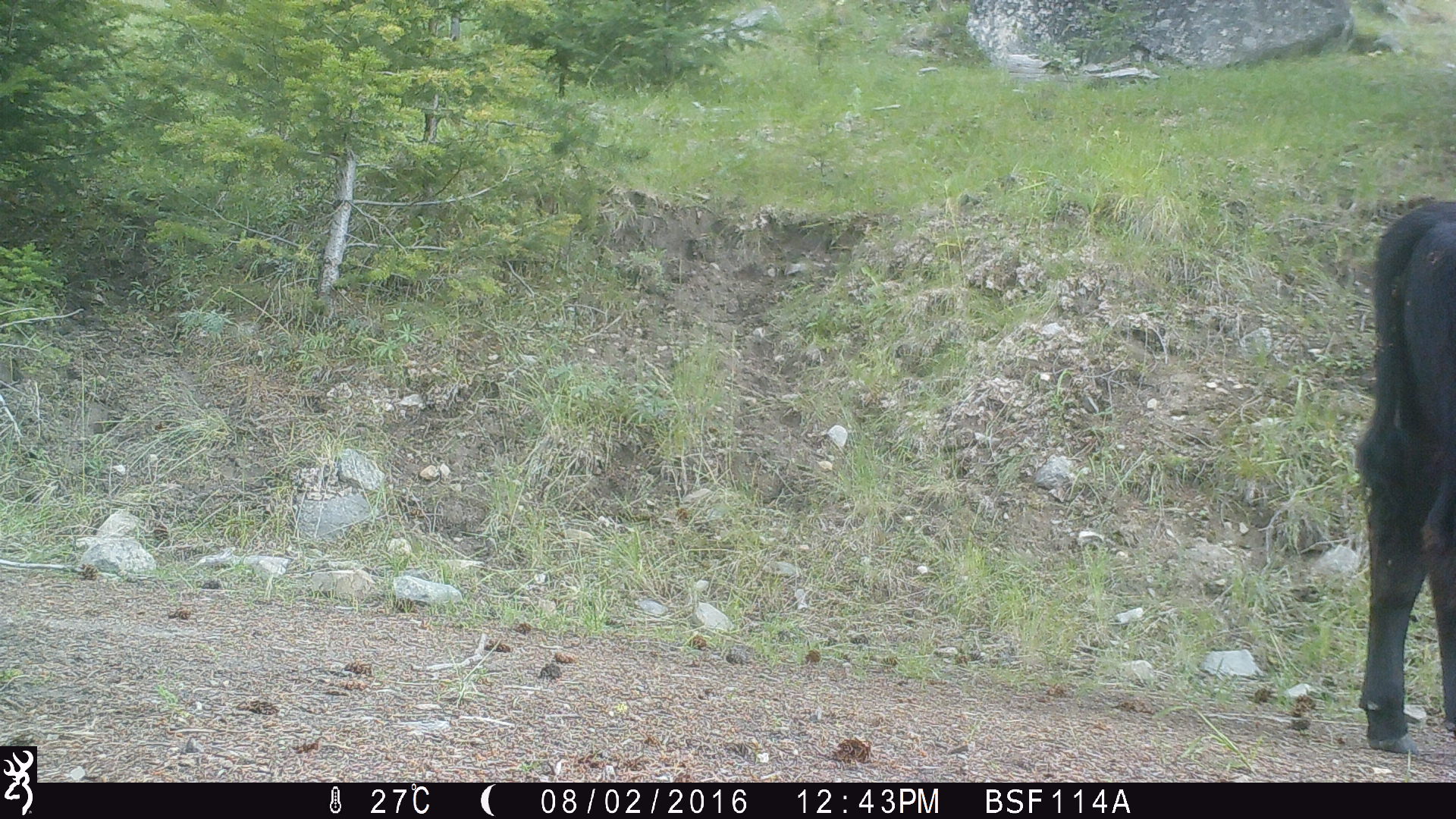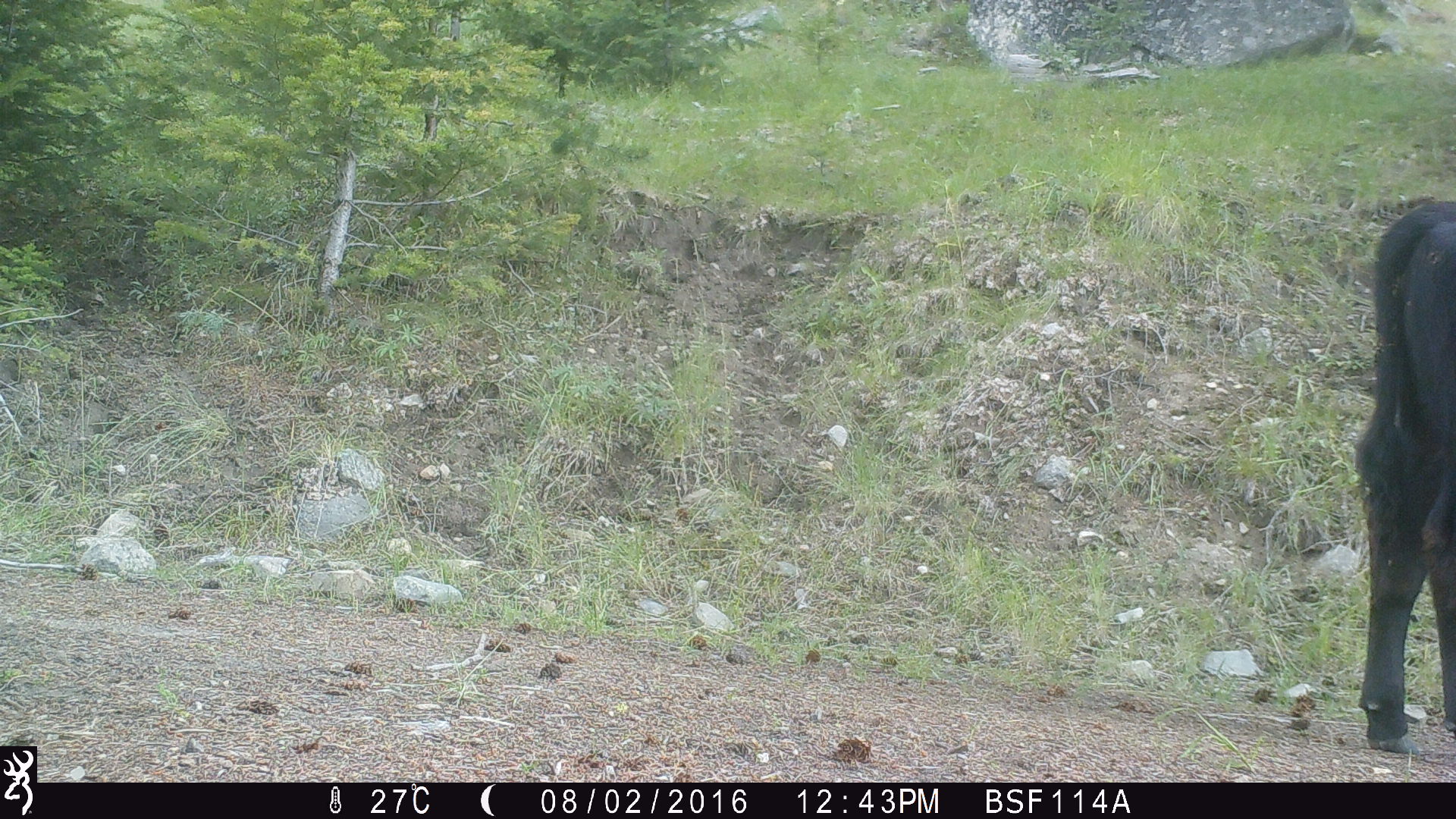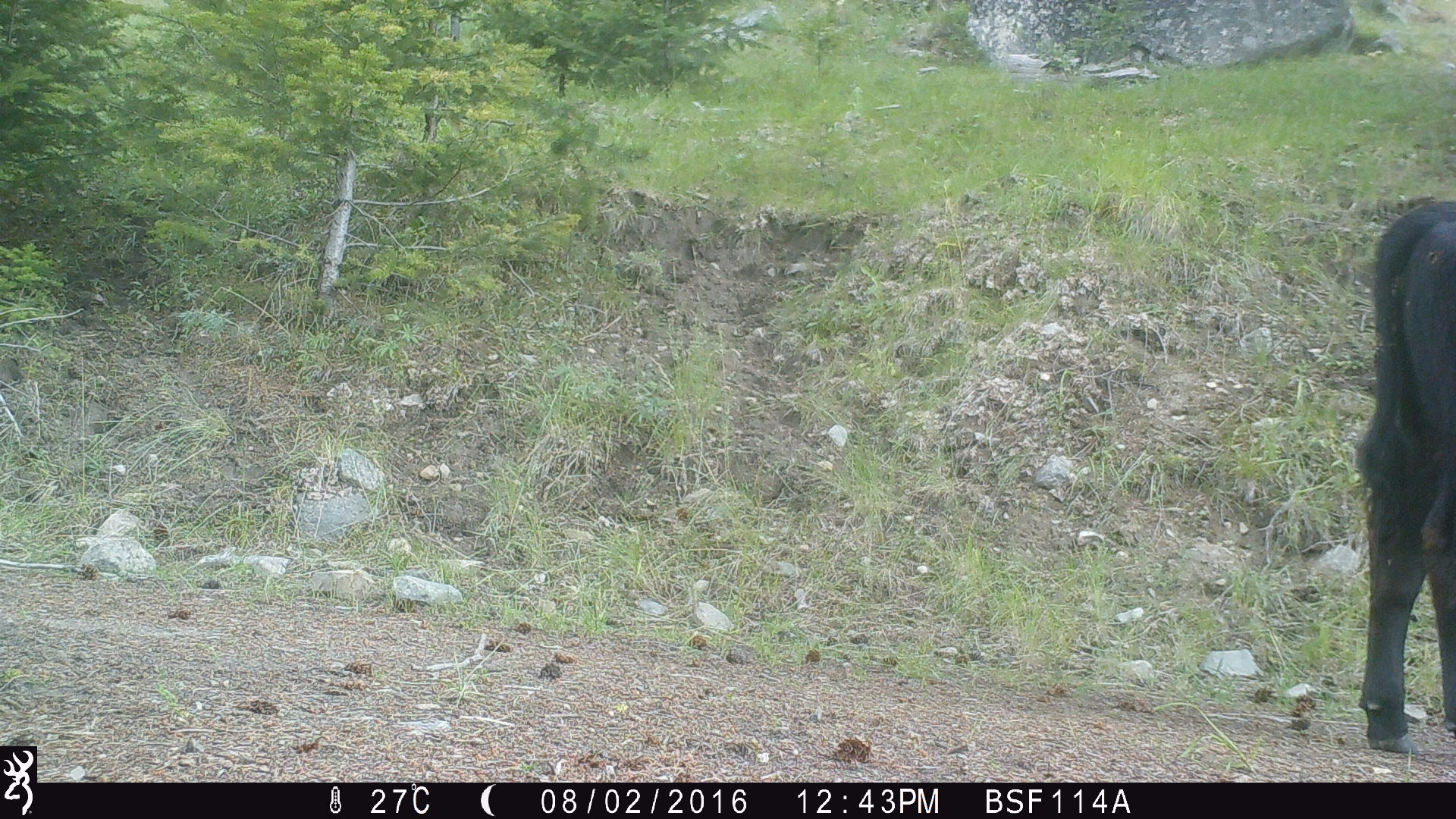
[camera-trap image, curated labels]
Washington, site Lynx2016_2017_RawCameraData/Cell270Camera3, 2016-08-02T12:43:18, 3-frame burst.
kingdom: Animalia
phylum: Chordata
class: Mammalia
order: Artiodactyla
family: Bovidae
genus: Bos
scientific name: Bos taurus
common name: domestic cattle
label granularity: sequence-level